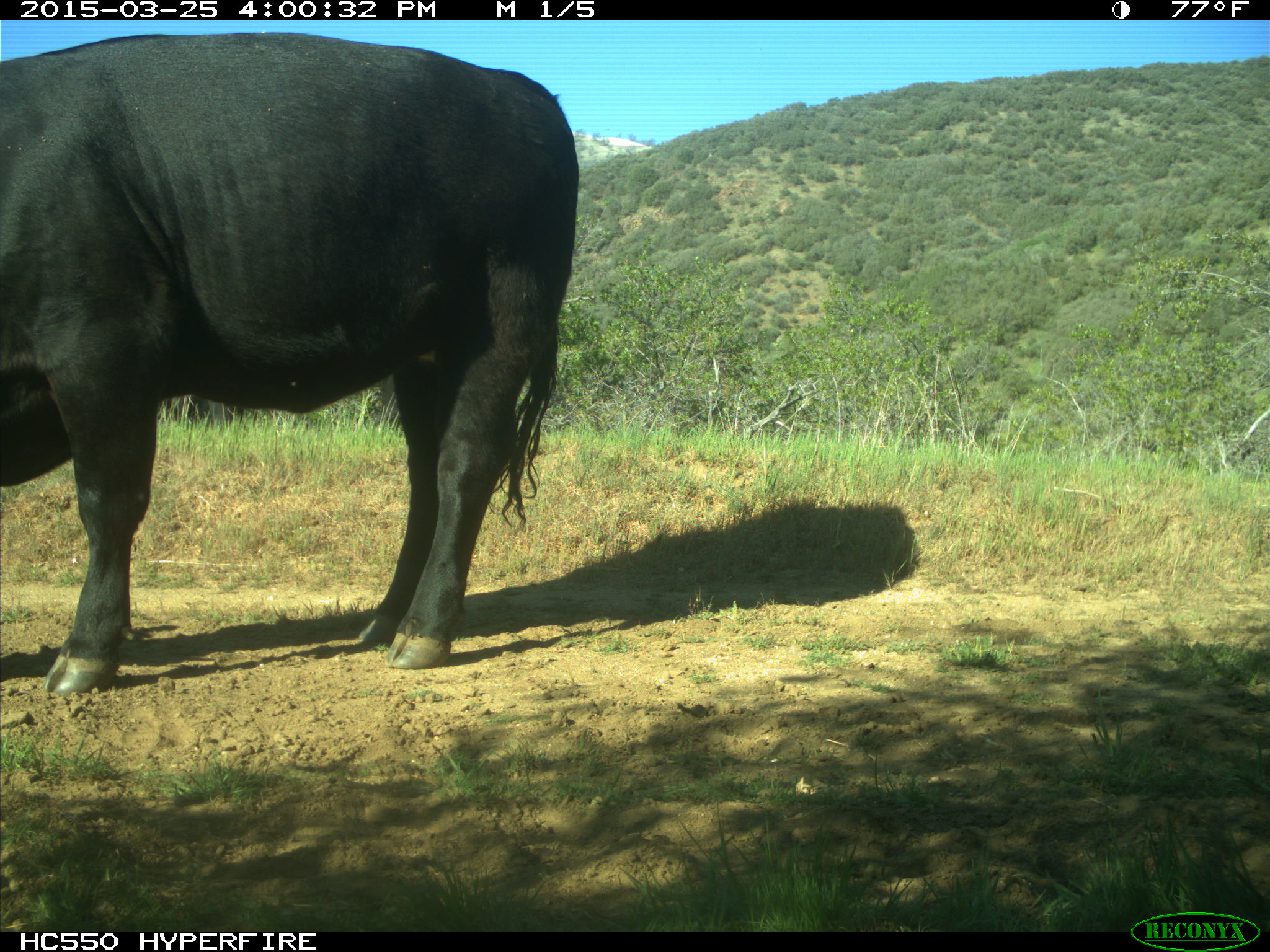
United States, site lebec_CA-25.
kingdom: Animalia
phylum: Chordata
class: Mammalia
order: Artiodactyla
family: Bovidae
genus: Bos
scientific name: Bos taurus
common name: domestic cow